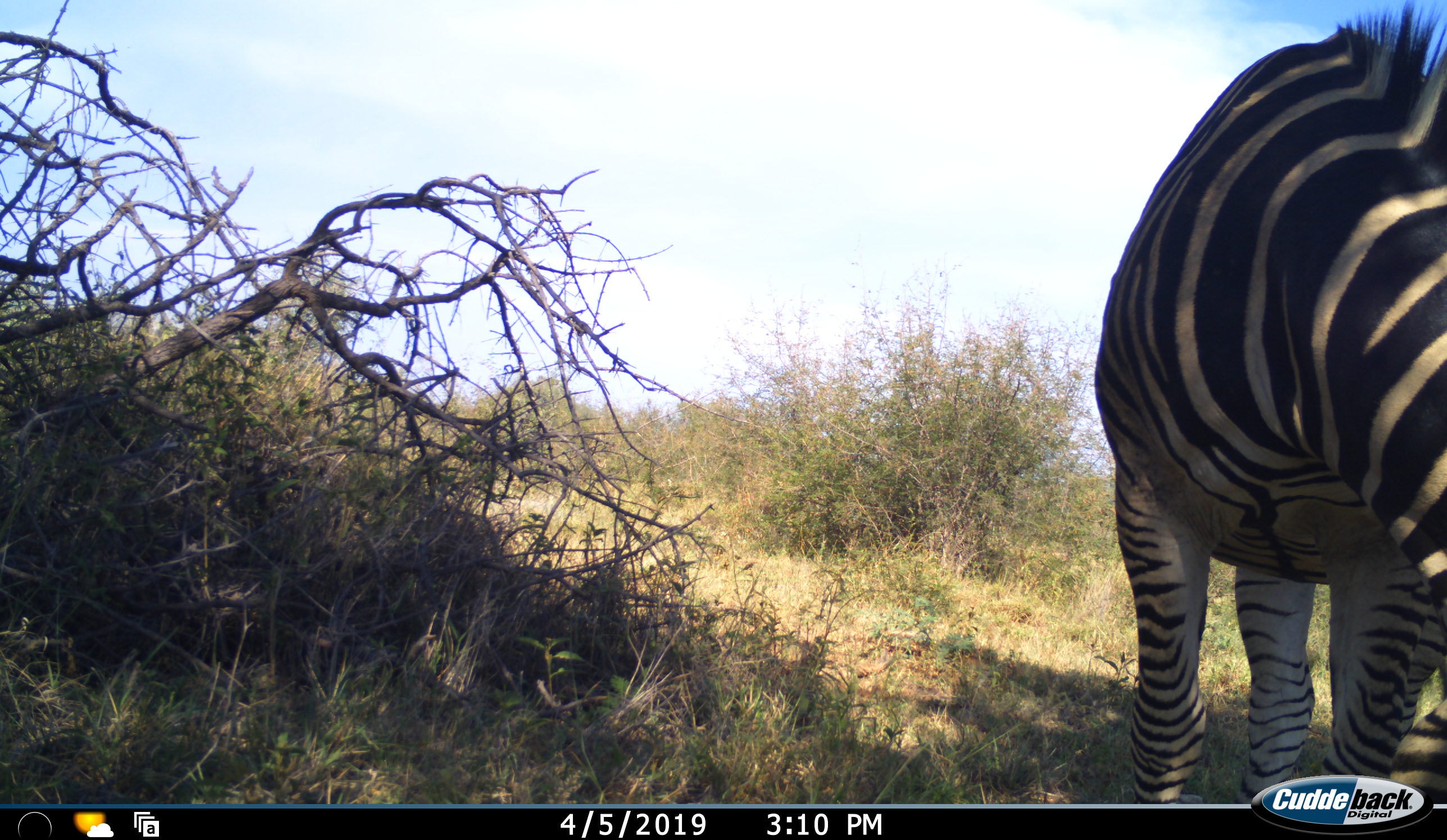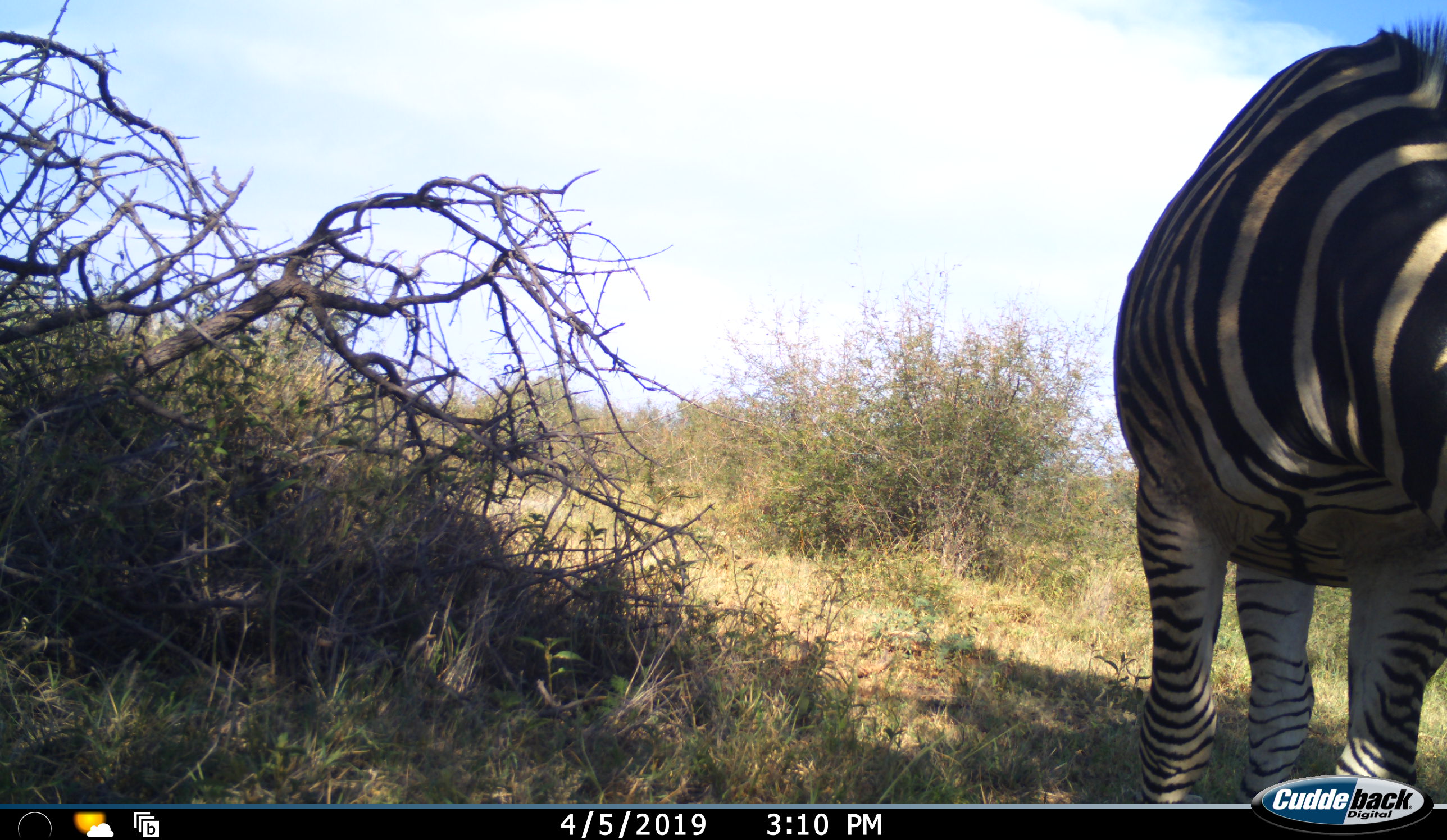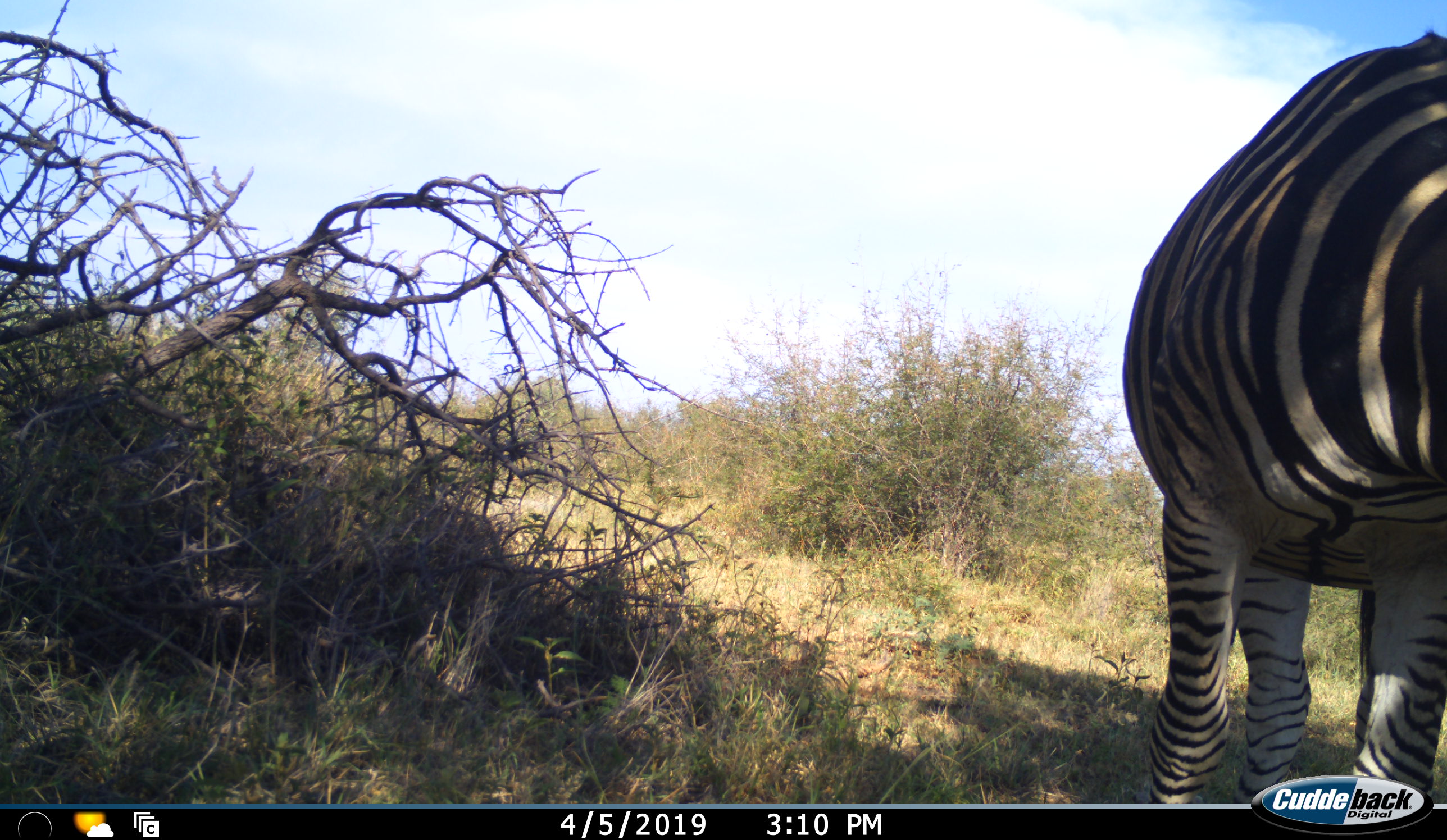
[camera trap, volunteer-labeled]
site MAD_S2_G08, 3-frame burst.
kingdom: Animalia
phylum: Chordata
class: Mammalia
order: Perissodactyla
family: Equidae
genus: Equus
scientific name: Equus quagga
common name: plains zebra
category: zebraplains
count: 1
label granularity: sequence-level